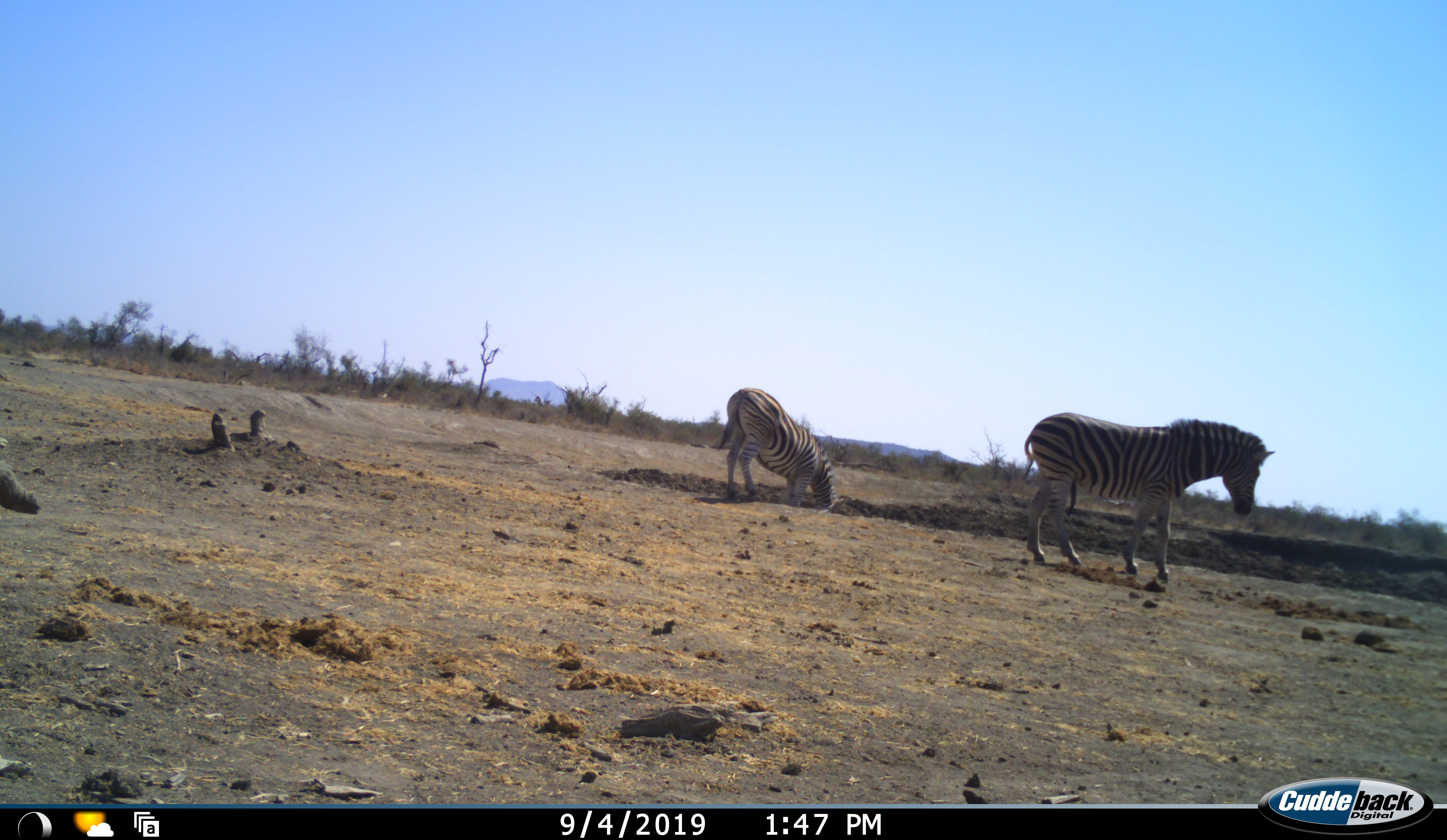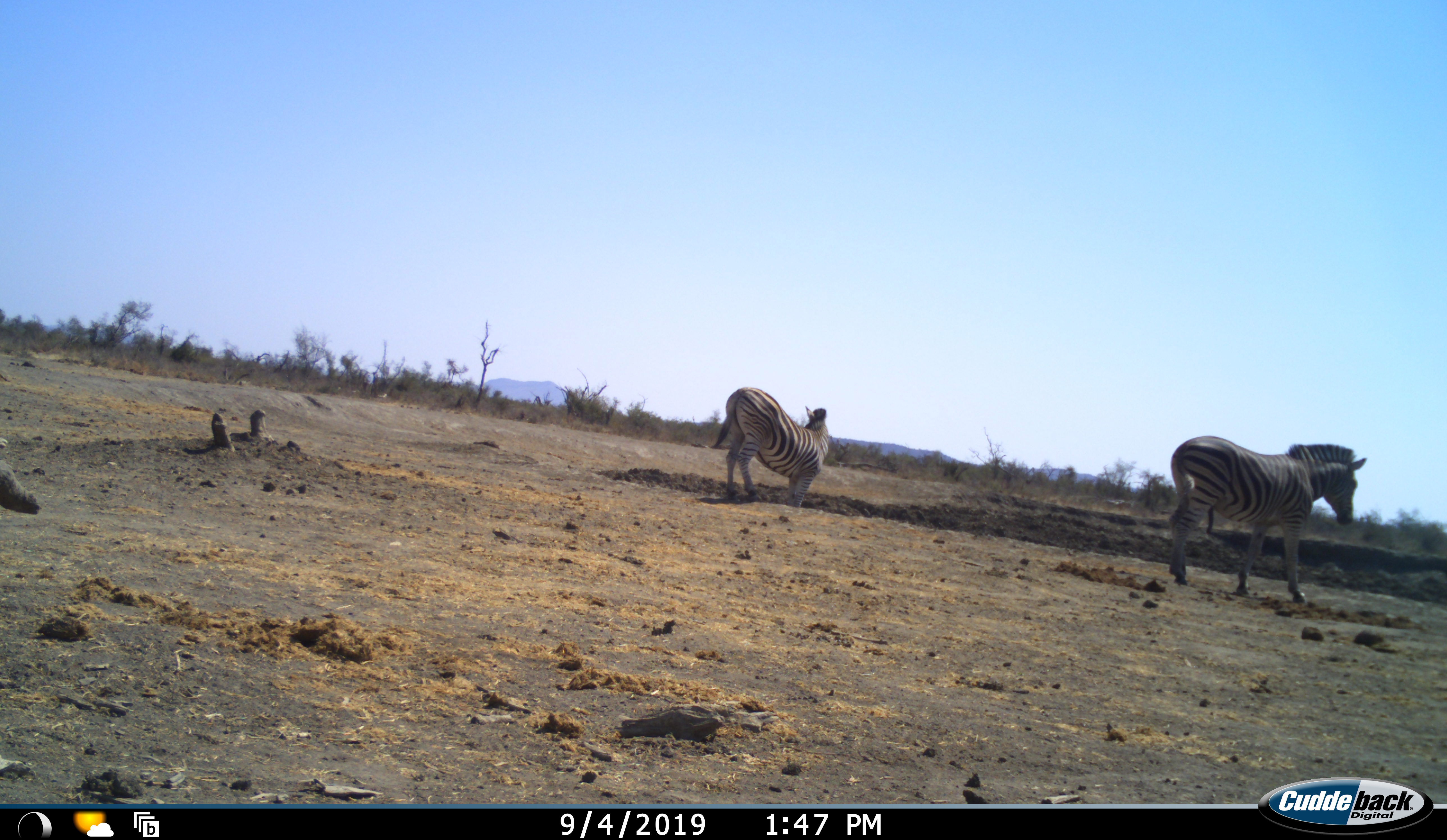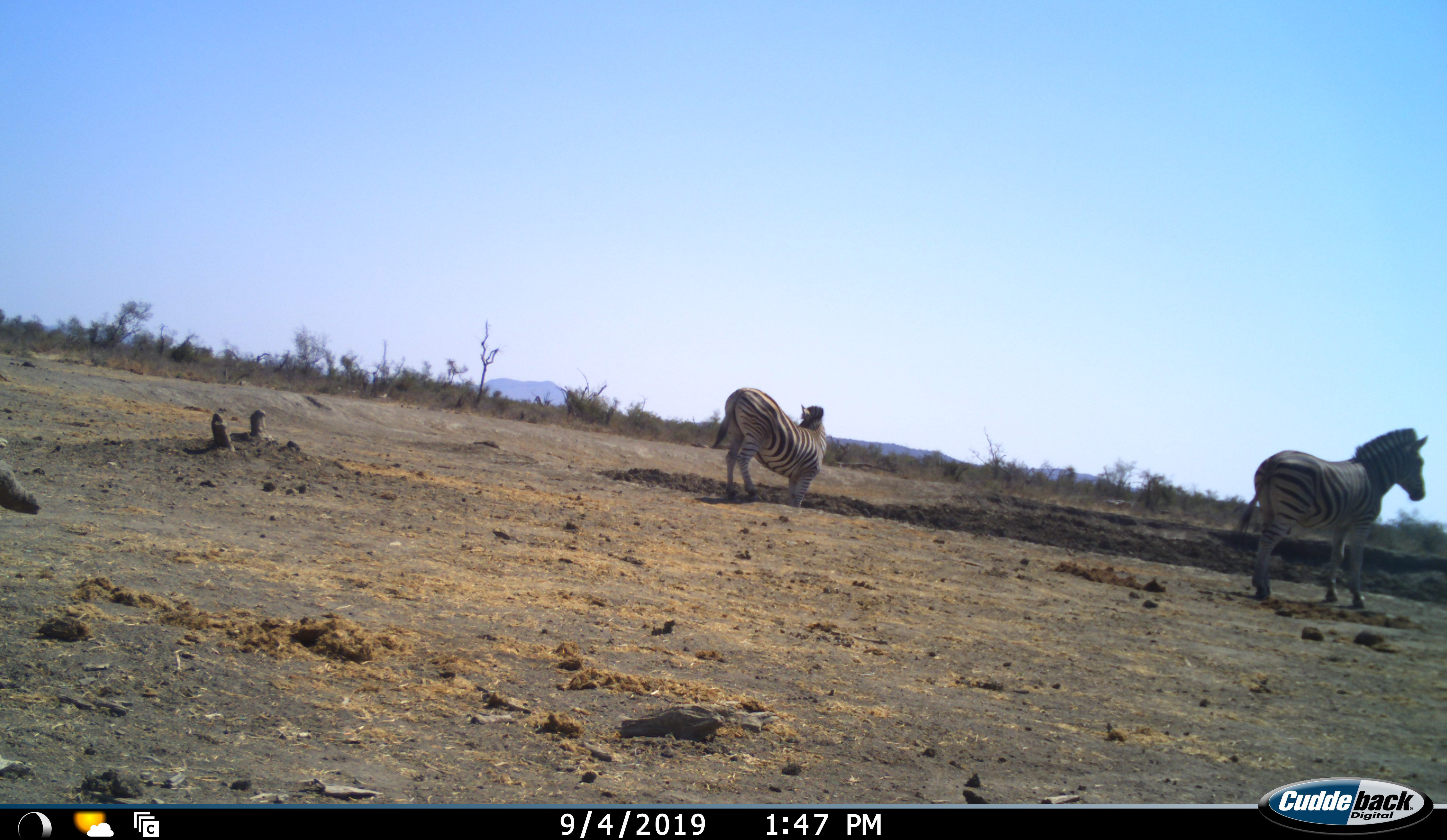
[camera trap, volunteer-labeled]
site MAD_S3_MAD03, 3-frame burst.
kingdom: Animalia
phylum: Chordata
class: Mammalia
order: Perissodactyla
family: Equidae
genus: Equus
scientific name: Equus quagga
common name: plains zebra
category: zebraplains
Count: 2.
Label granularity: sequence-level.